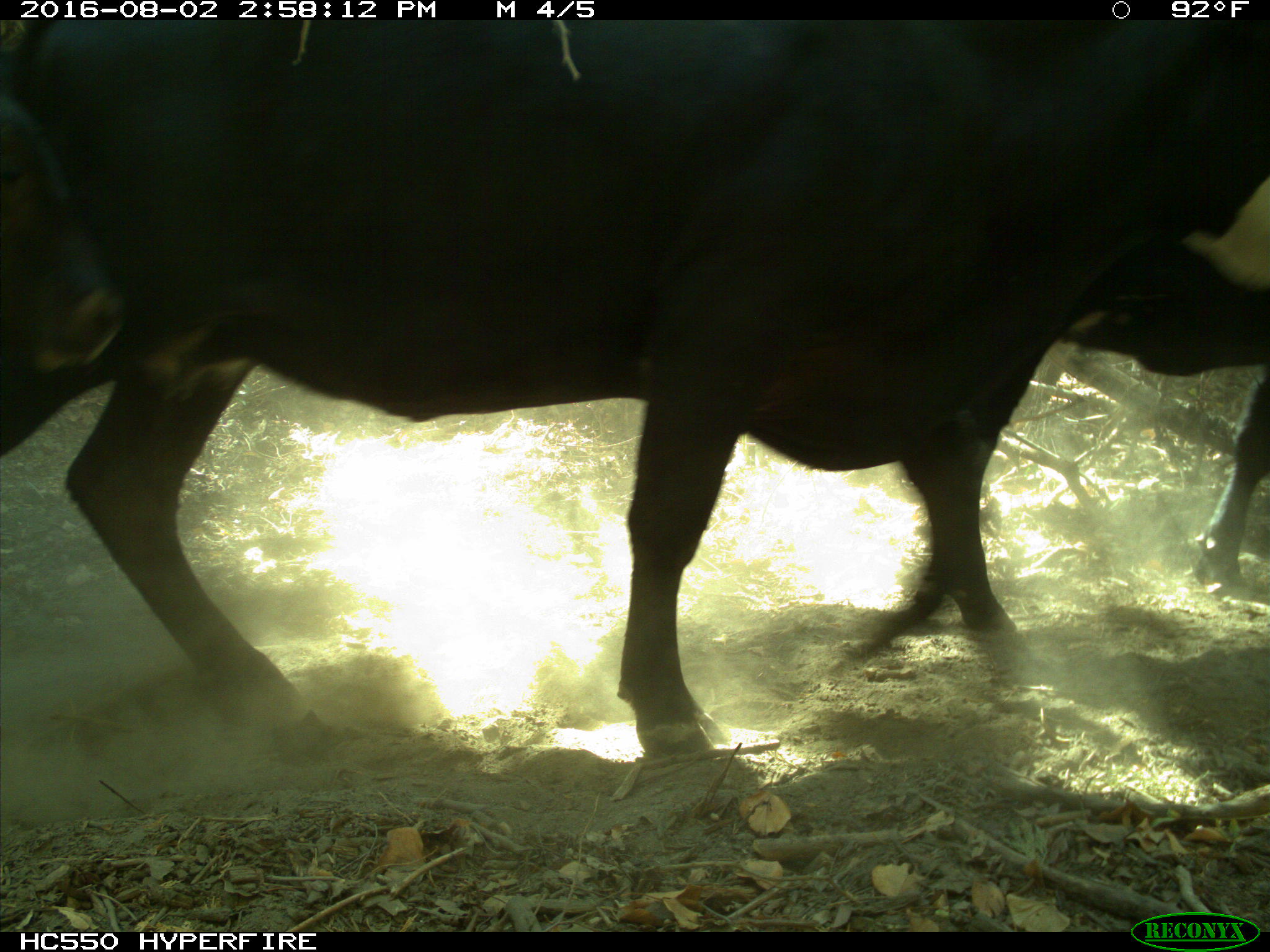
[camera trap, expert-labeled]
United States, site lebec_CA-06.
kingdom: Animalia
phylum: Chordata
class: Mammalia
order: Artiodactyla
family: Bovidae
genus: Bos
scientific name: Bos taurus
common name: domestic cow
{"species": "Bos taurus (domestic cow)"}